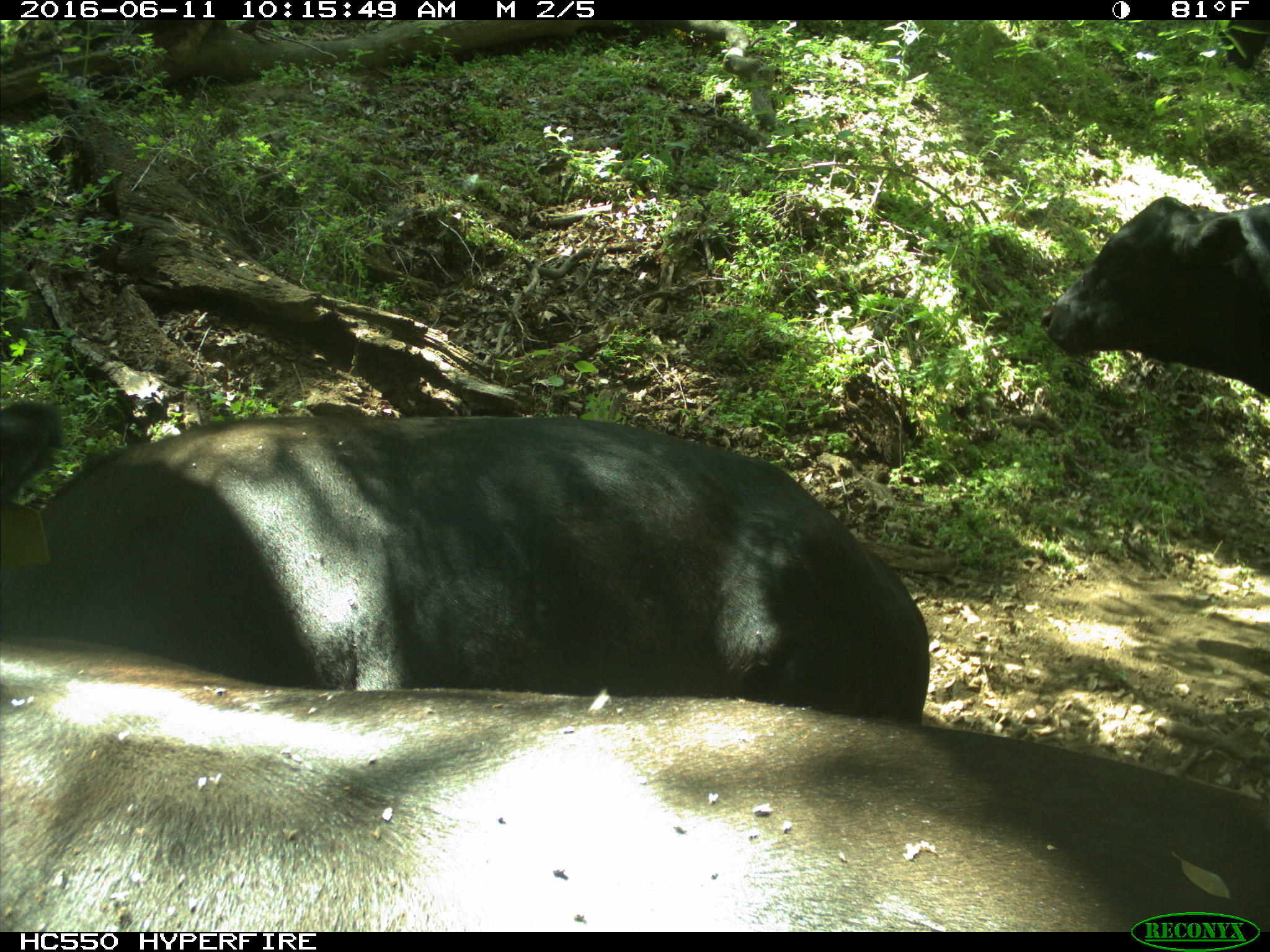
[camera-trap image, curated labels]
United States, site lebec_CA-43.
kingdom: Animalia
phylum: Chordata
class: Mammalia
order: Artiodactyla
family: Bovidae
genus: Bos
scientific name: Bos taurus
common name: domestic cow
Bos taurus (domestic cow).